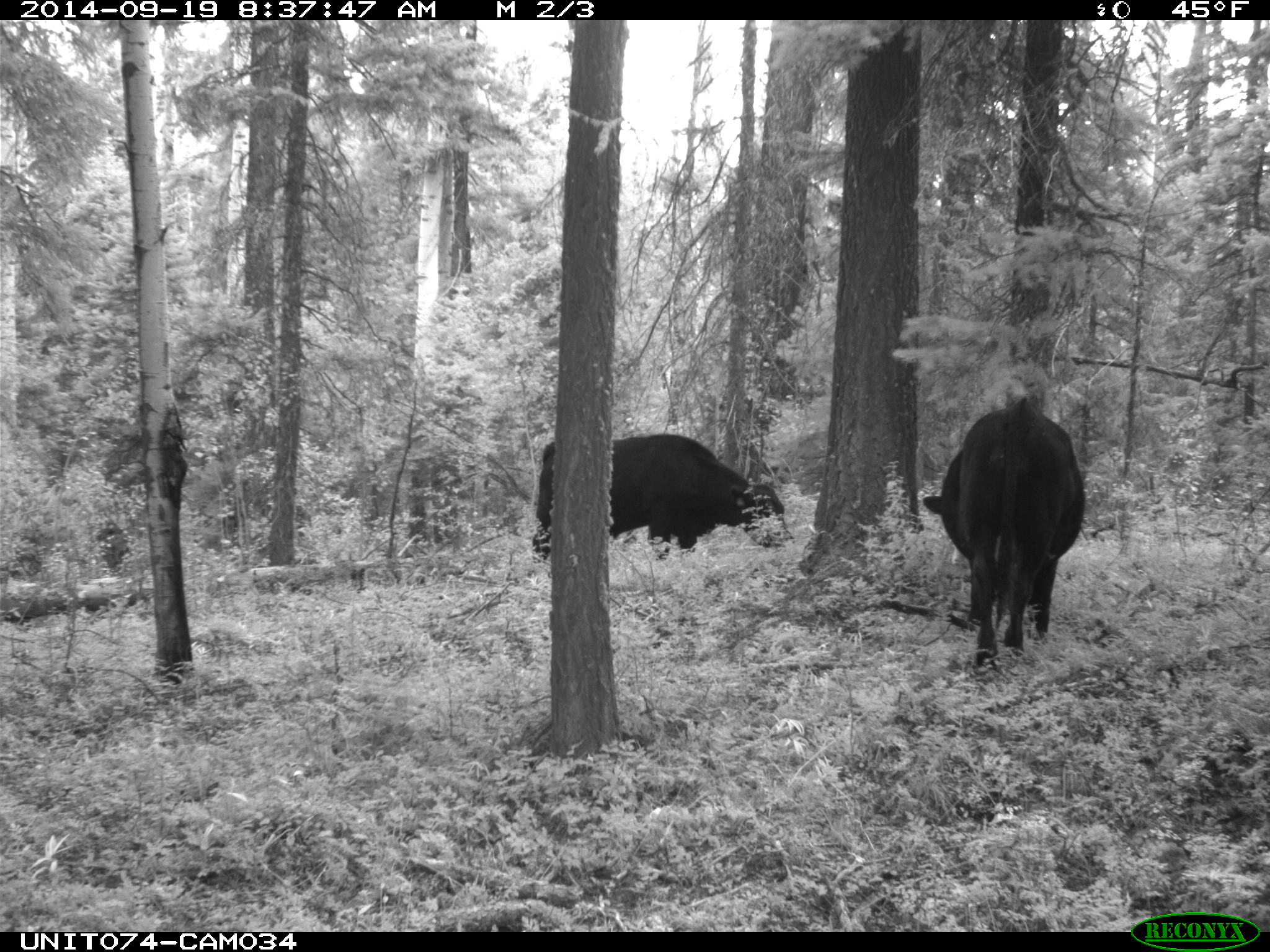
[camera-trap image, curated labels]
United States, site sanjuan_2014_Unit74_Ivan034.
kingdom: Animalia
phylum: Chordata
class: Mammalia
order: Artiodactyla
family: Bovidae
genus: Bos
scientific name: Bos taurus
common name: domestic cow